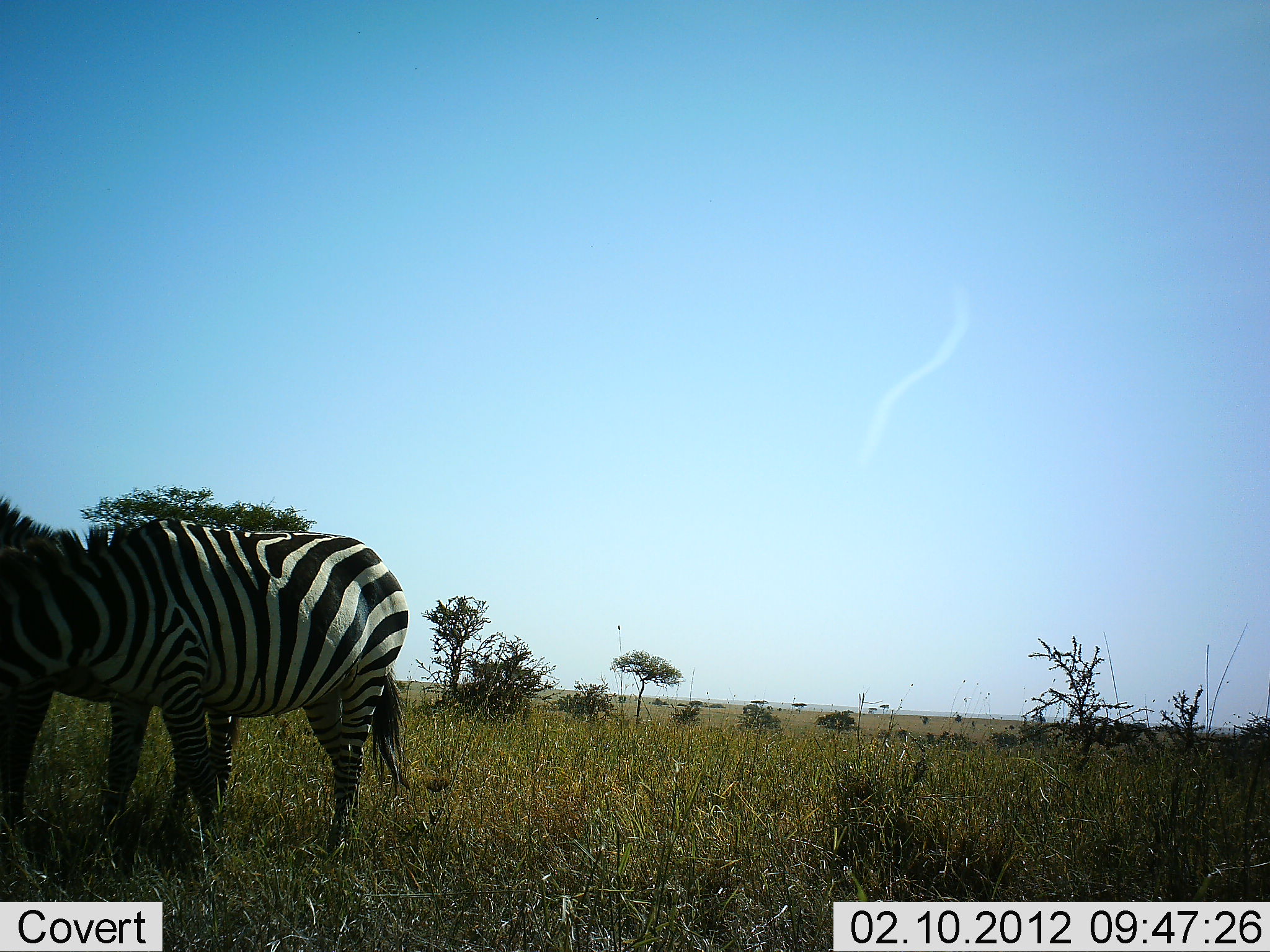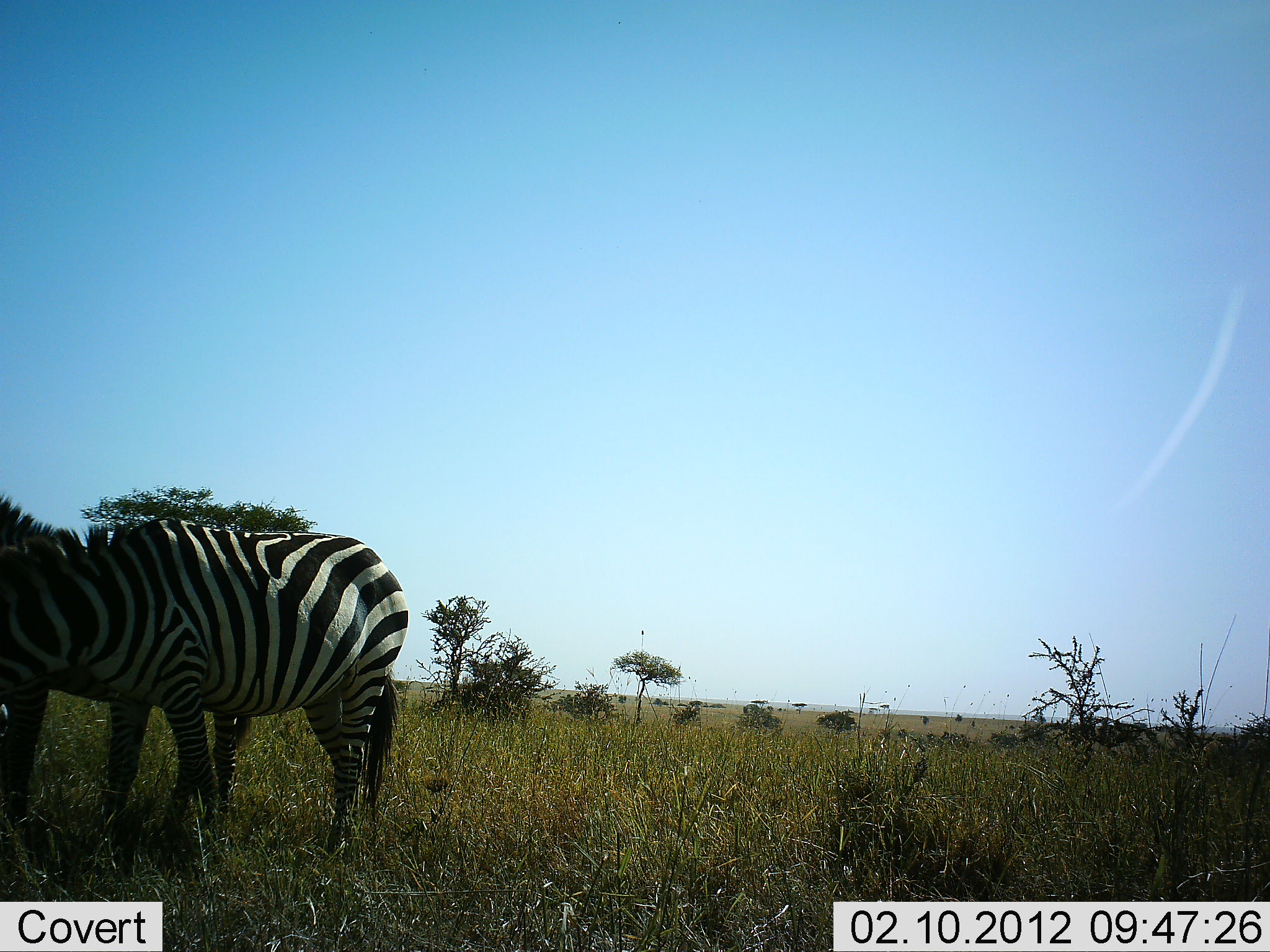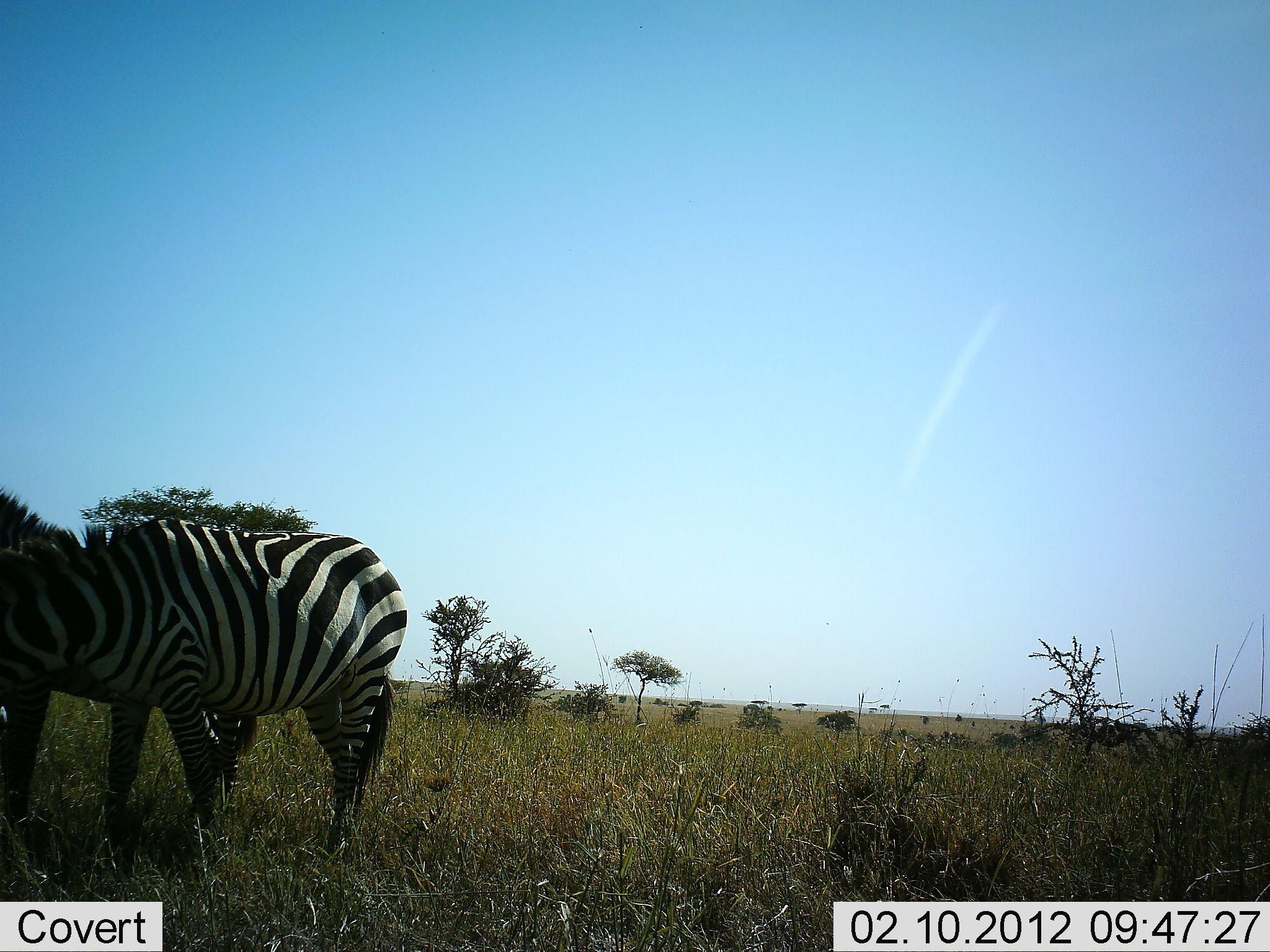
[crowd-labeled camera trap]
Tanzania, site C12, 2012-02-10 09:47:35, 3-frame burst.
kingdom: Animalia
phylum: Chordata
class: Mammalia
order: Perissodactyla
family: Equidae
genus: Equus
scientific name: Equus quagga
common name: plains zebra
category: zebra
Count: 2.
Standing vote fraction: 79%.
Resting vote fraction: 0%.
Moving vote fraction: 4%.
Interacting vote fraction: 7%.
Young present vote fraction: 4%.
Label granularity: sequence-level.